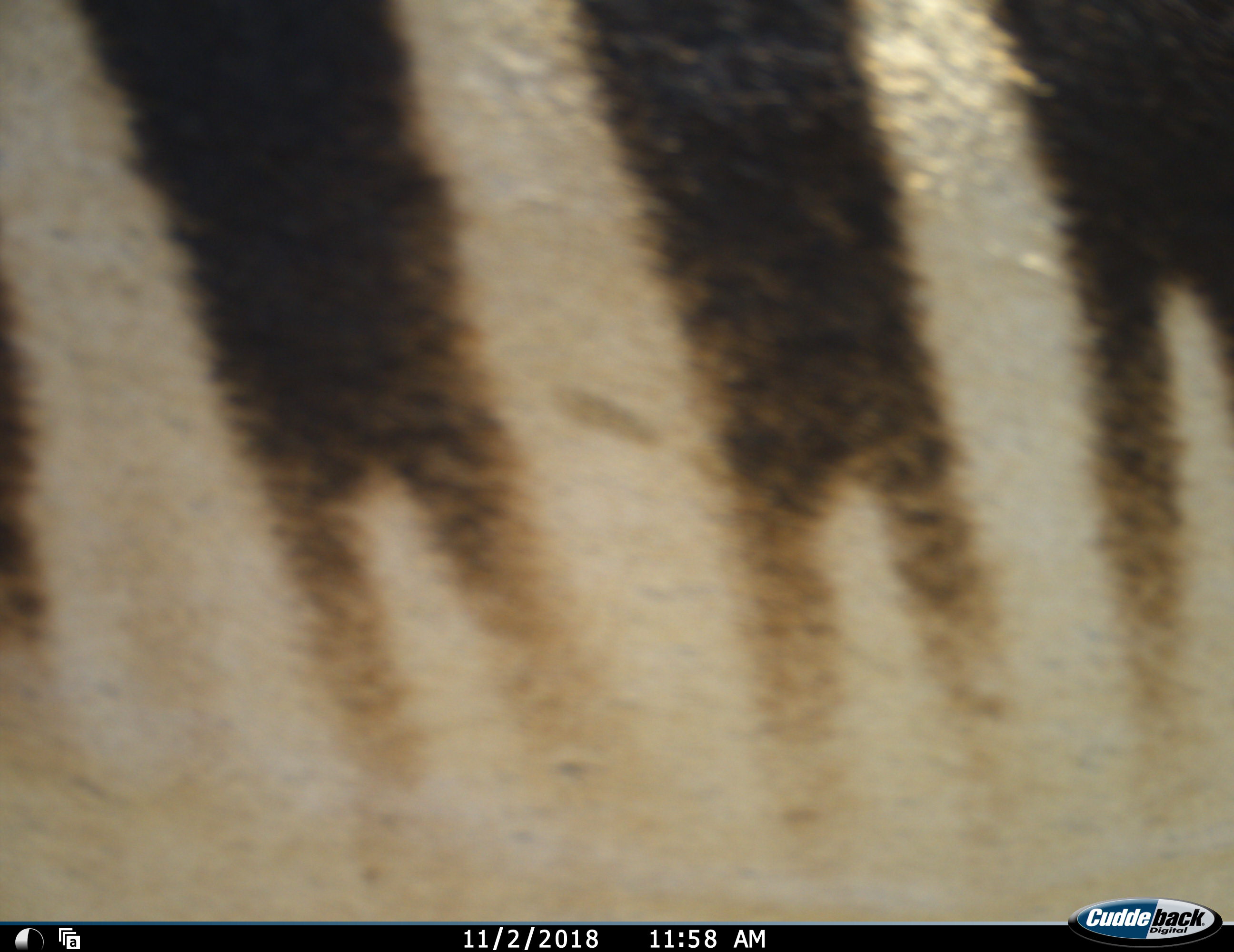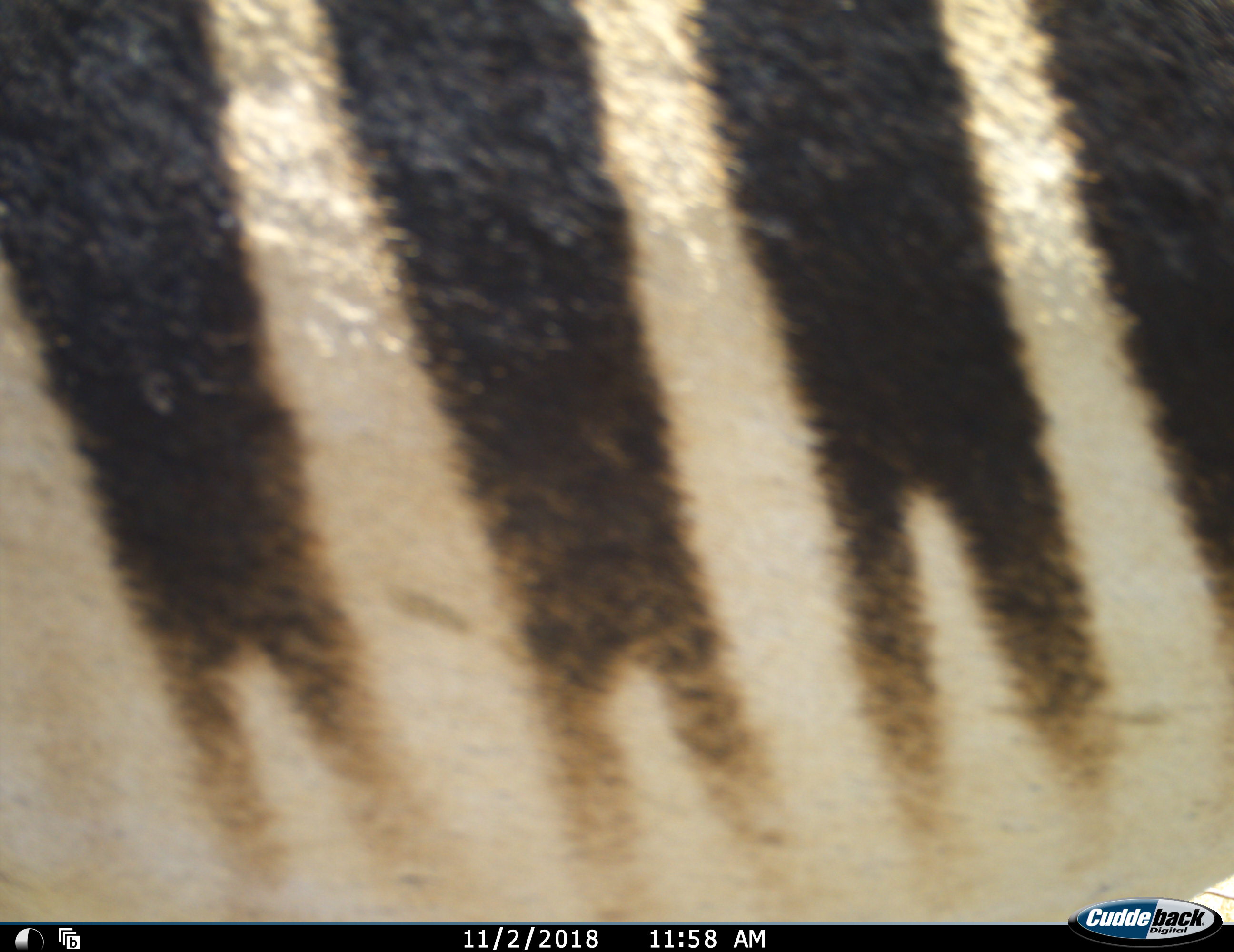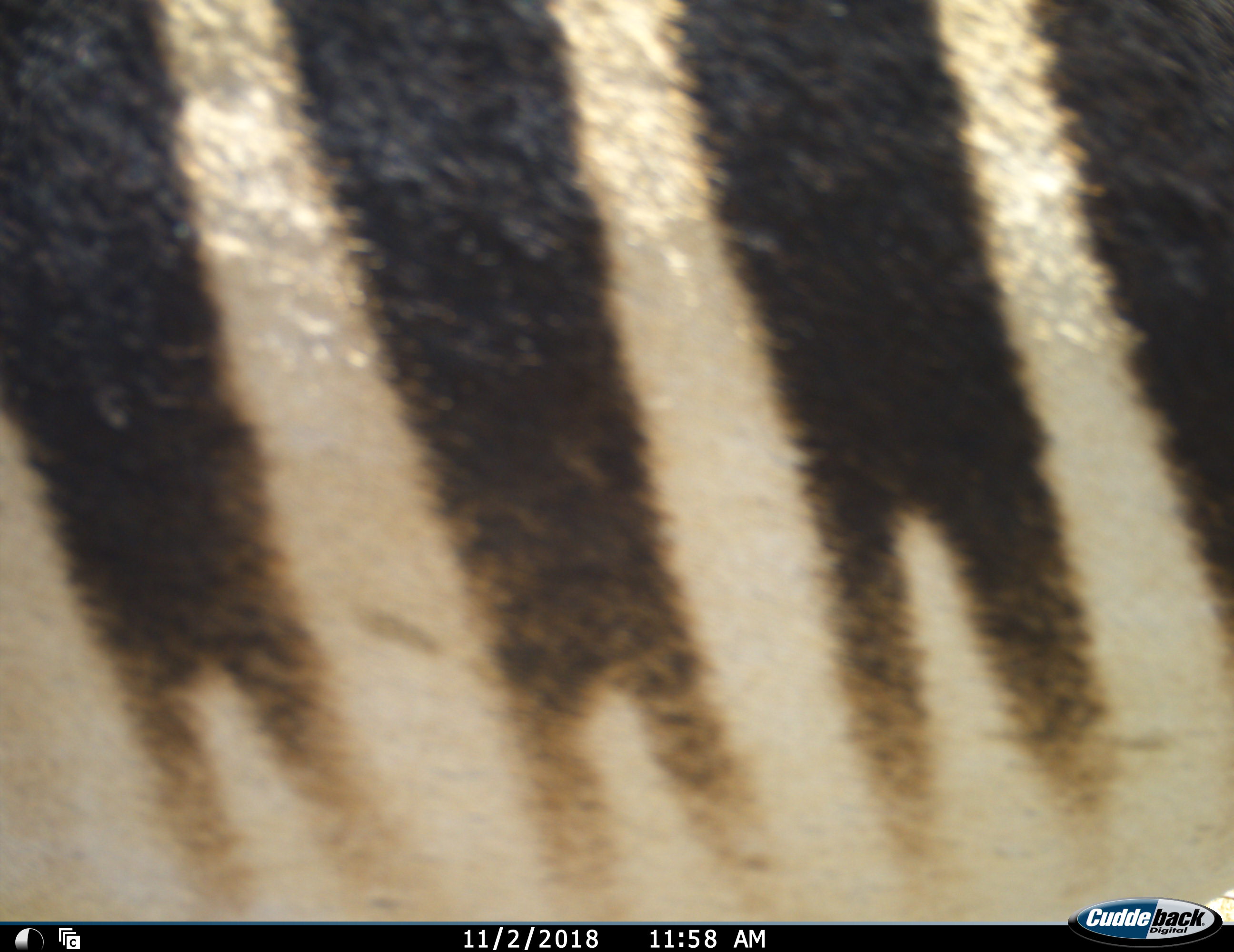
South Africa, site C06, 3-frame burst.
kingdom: Animalia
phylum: Chordata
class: Mammalia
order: Perissodactyla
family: Equidae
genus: Equus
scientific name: Equus zebra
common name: mountain zebra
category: zebramountain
Zebramountain (mountain zebra) (Equus zebra), count 1. Behavior (volunteer vote fractions): standing 38%, resting 0%, moving 50%, interacting 0%. Young present (vote fraction): 0%. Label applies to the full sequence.